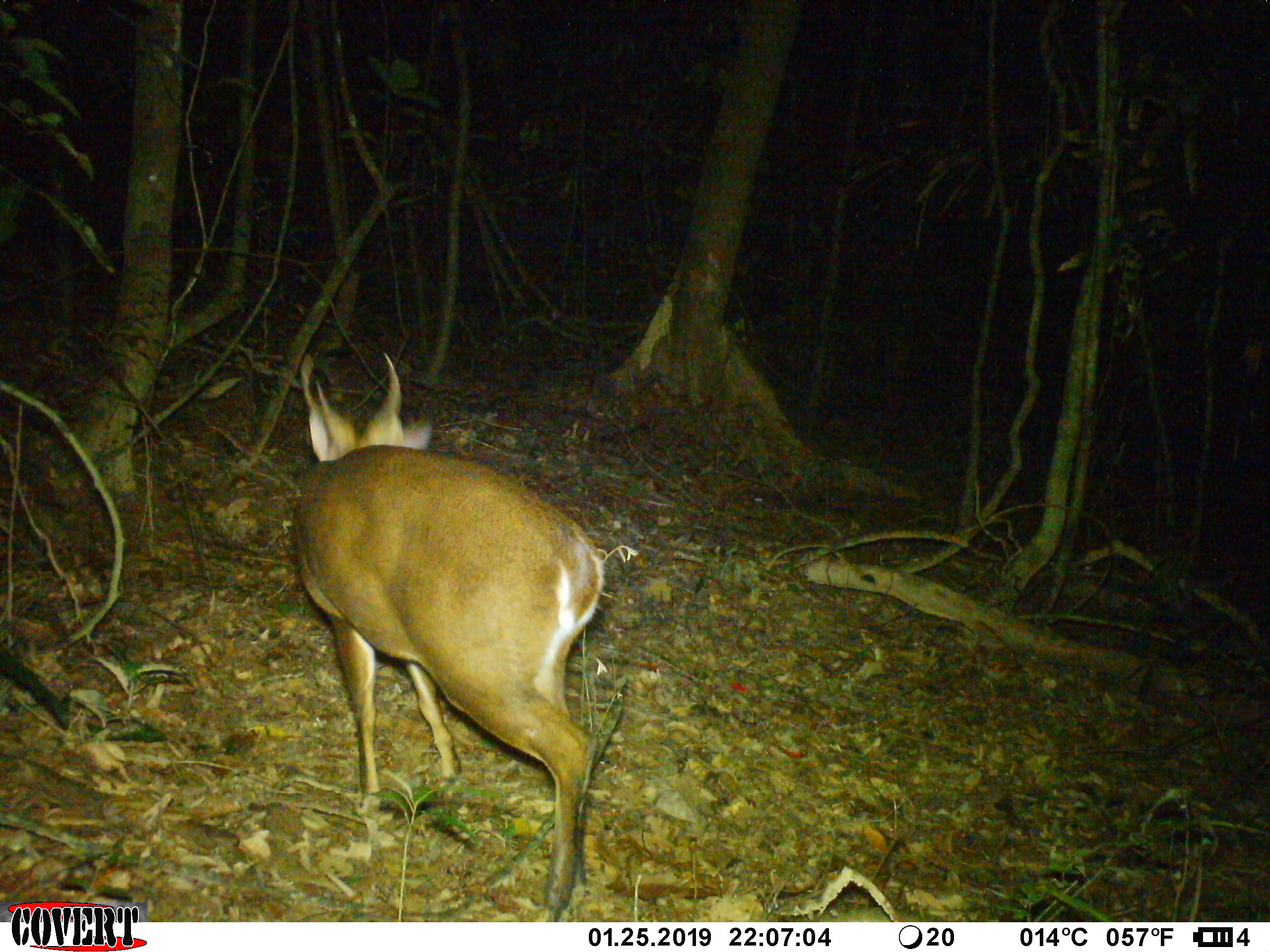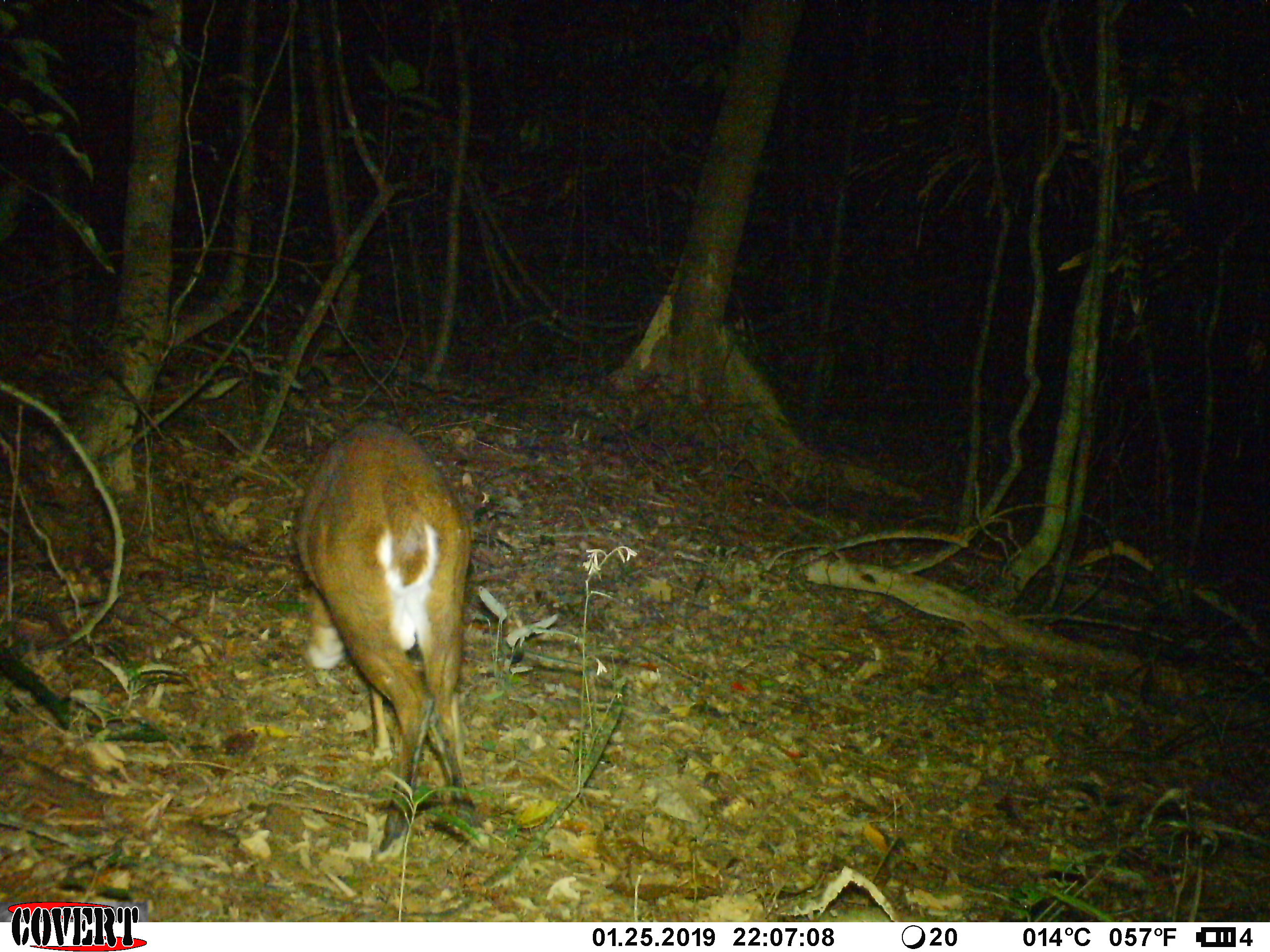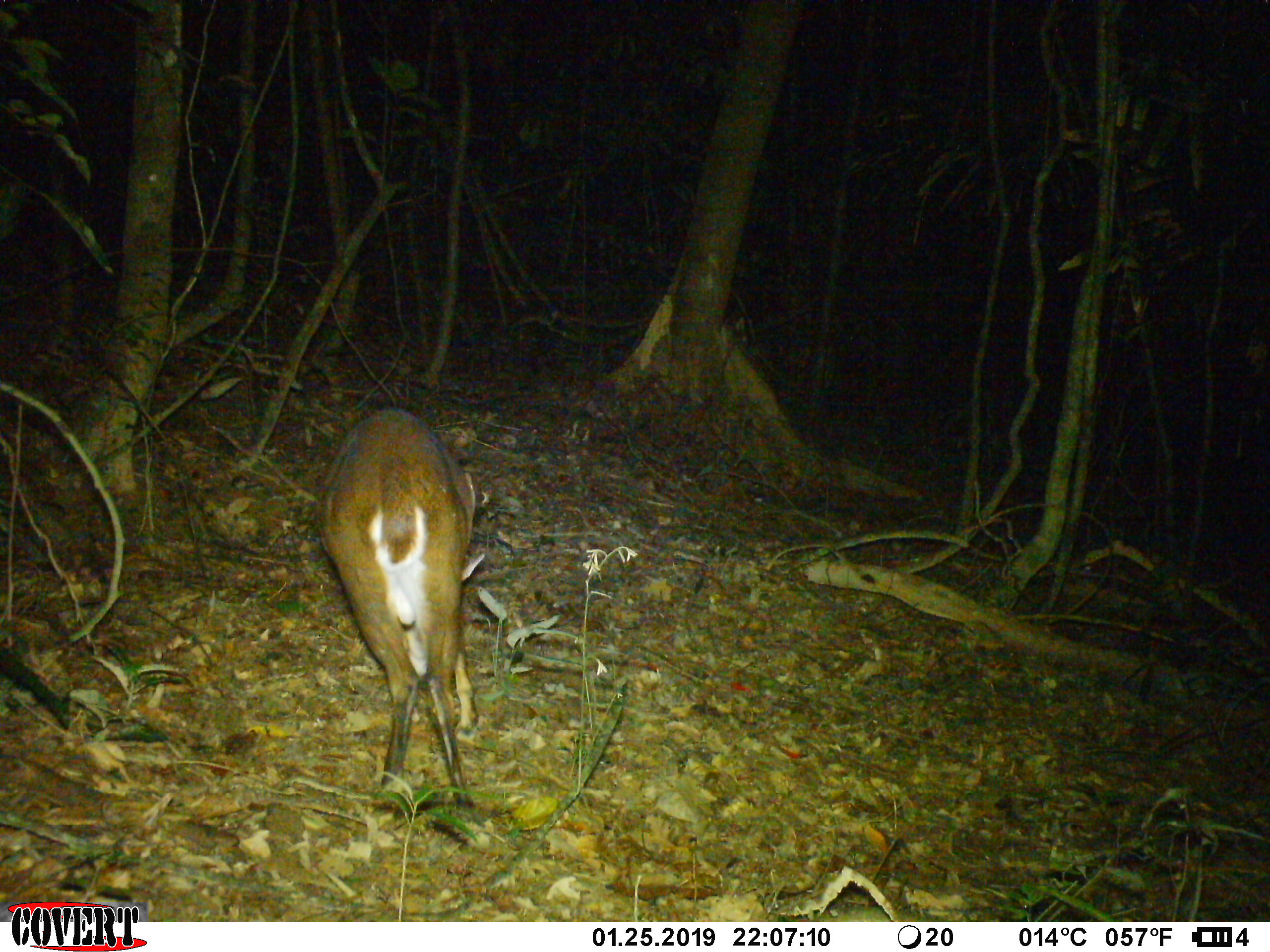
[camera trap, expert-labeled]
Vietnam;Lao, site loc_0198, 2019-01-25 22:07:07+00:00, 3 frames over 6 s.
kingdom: Animalia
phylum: Chordata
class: Mammalia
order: Artiodactyla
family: Cervidae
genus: Muntiacus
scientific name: Muntiacus vuquangensis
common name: large-antlered muntjac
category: large antlered muntjac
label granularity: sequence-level